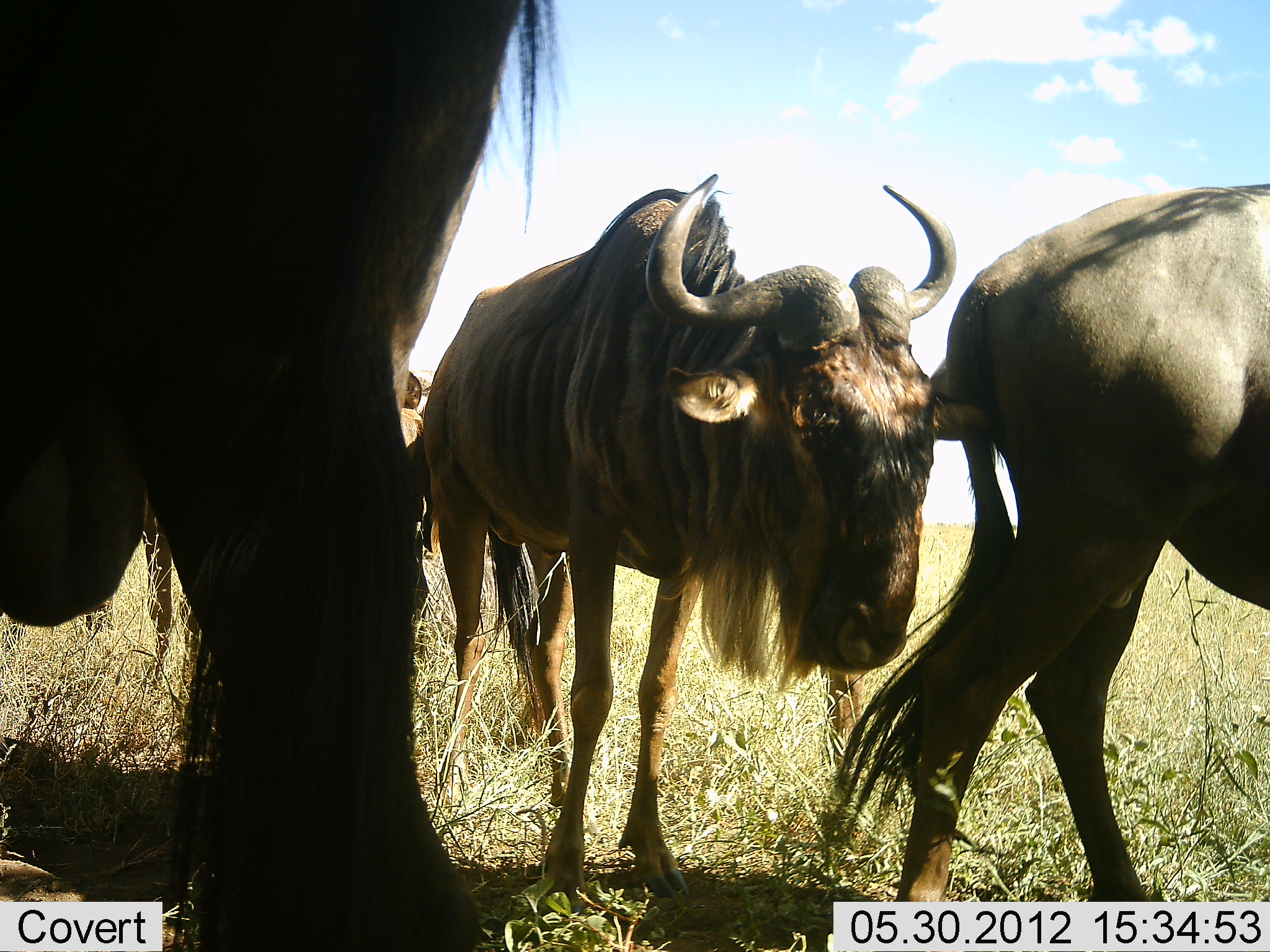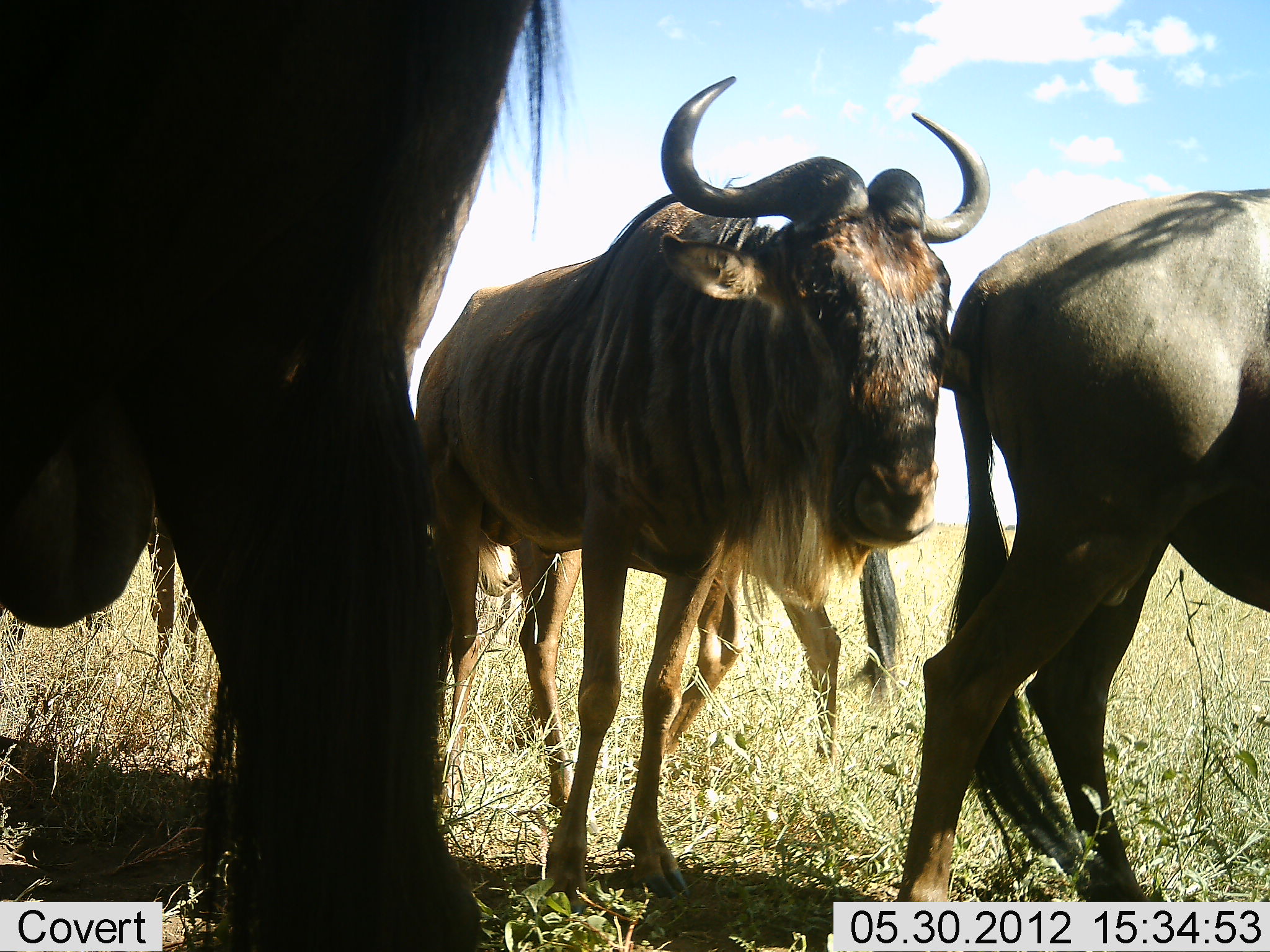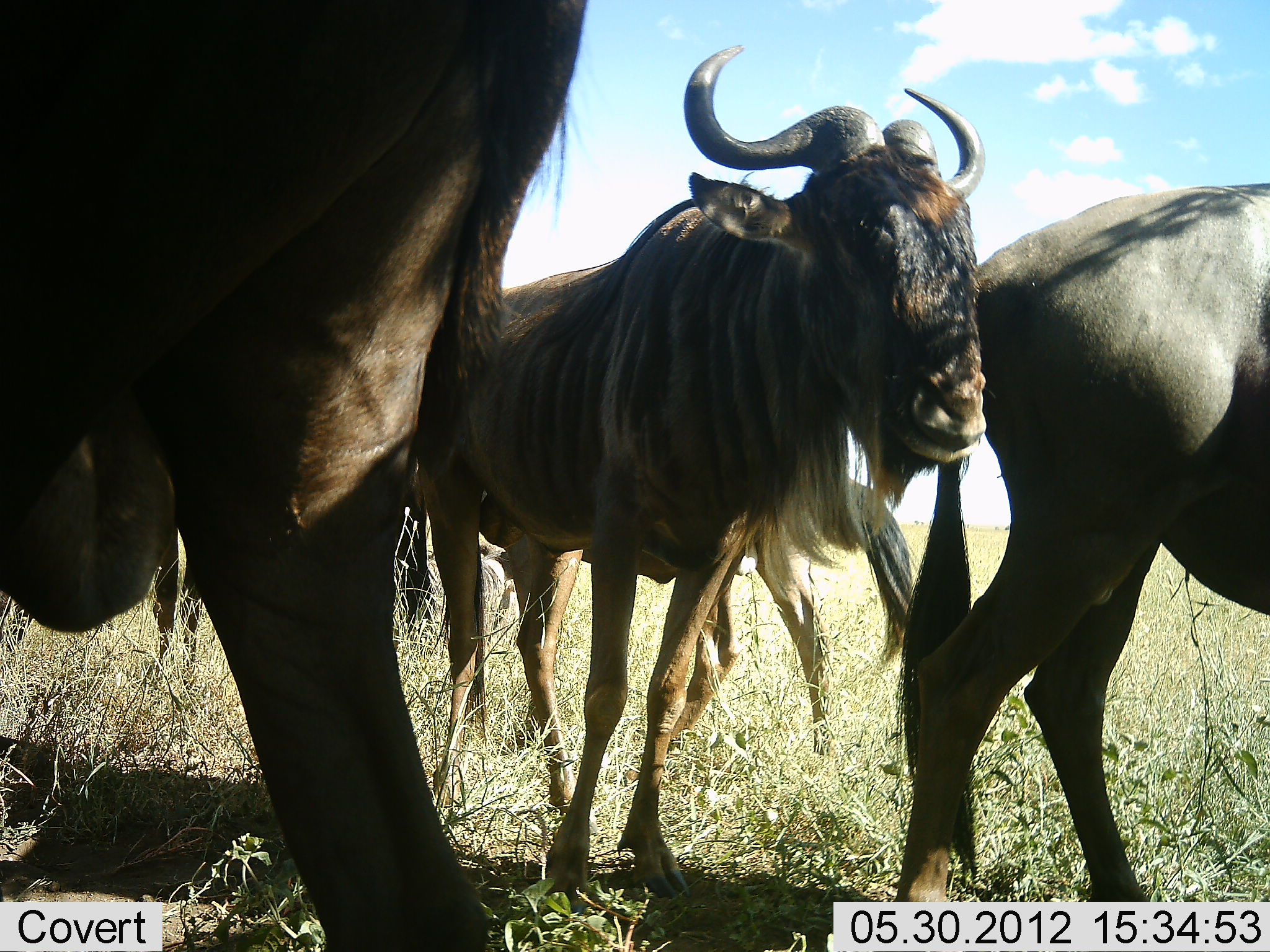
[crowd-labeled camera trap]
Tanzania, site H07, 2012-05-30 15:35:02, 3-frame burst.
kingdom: Animalia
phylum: Chordata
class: Mammalia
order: Artiodactyla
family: Bovidae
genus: Connochaetes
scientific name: Connochaetes taurinus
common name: blue wildebeest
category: wildebeest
Wildebeest (blue wildebeest) (Connochaetes taurinus), count 4. Behavior (volunteer vote fractions): standing 80%, resting 10%, moving 10%, interacting 10%. Young present (vote fraction): 0%. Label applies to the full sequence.